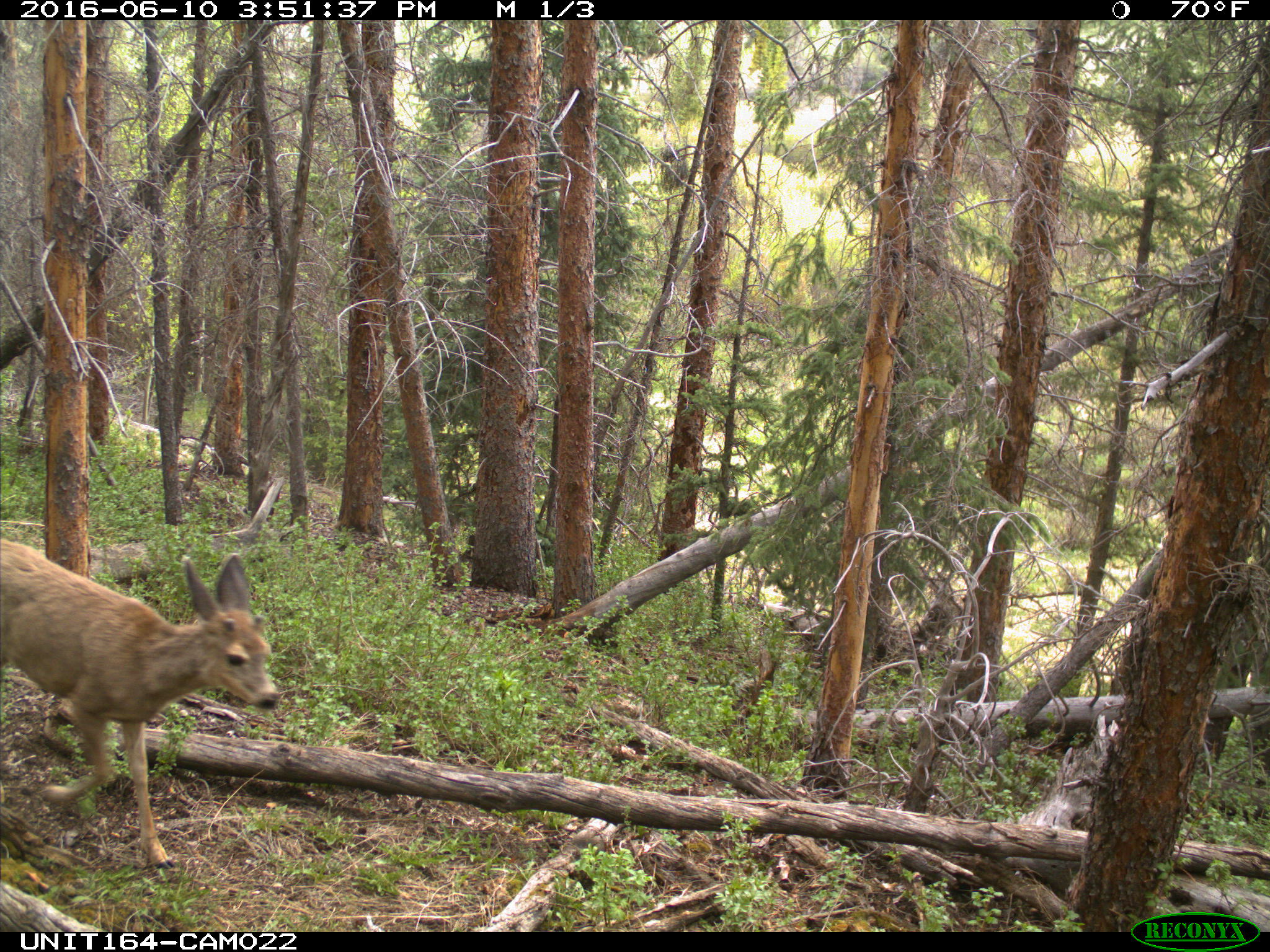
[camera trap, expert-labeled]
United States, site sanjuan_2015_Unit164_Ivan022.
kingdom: Animalia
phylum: Chordata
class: Mammalia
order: Artiodactyla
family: Cervidae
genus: Odocoileus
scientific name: Odocoileus hemionus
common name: mule deer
Odocoileus hemionus (mule deer).